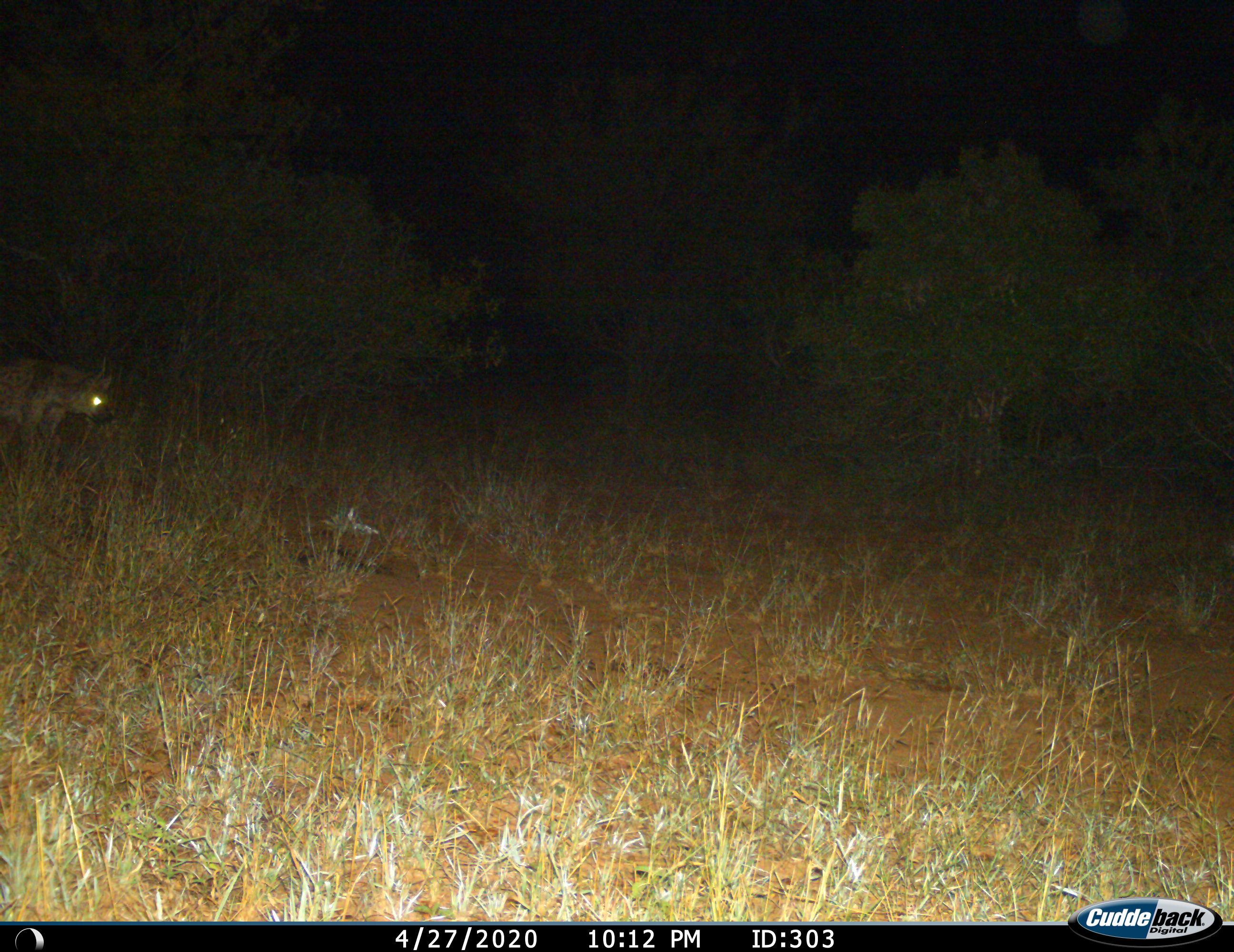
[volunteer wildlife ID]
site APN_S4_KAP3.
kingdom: Animalia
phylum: Chordata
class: Mammalia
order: Carnivora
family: Hyaenidae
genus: Crocuta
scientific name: Crocuta crocuta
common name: spotted hyena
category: hyenaspotted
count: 1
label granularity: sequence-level